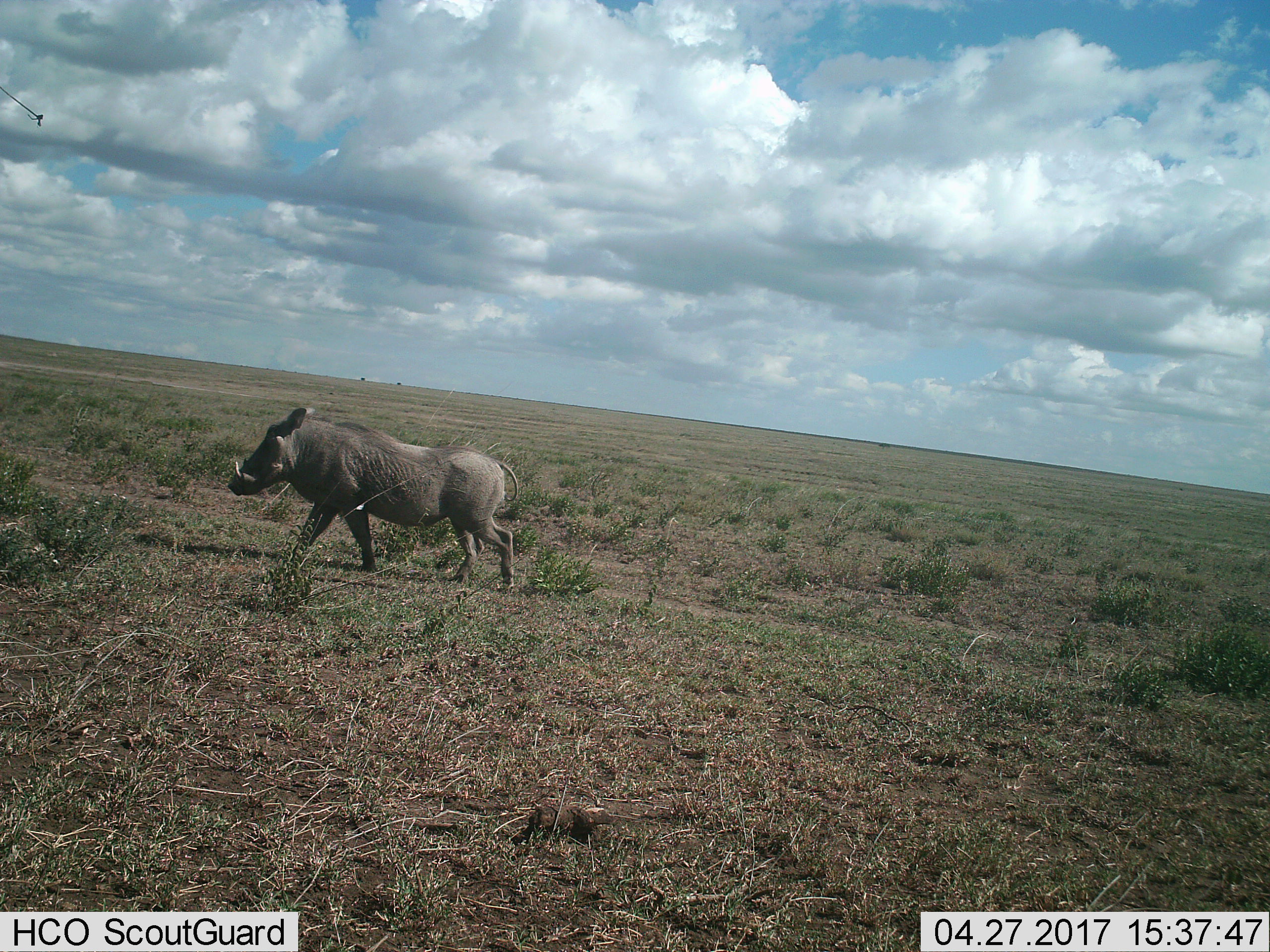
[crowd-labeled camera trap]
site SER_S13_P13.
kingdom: Animalia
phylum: Chordata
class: Mammalia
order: Artiodactyla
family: Suidae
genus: Phacochoerus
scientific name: Phacochoerus africanus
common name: warthog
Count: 1.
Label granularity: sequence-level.